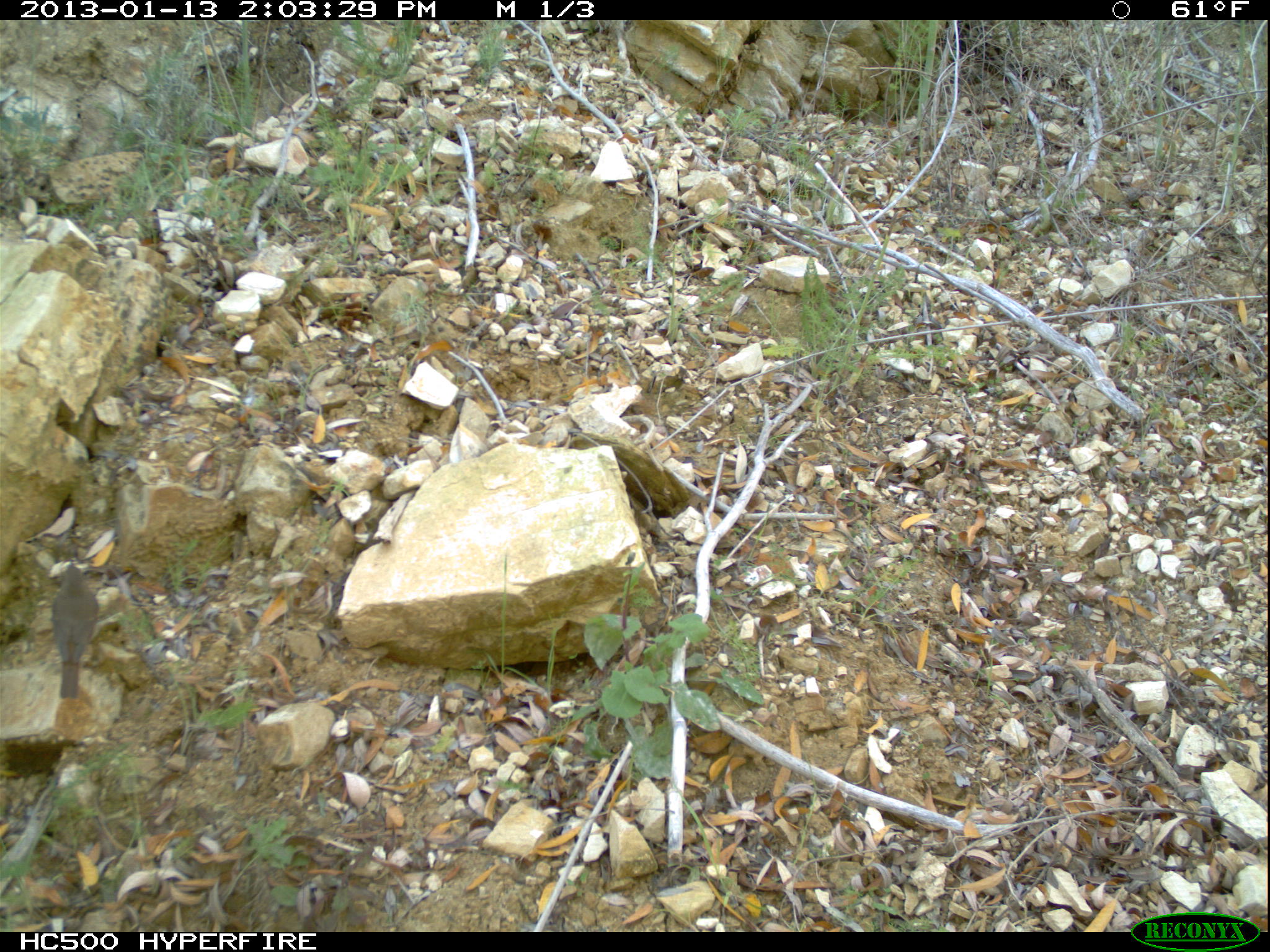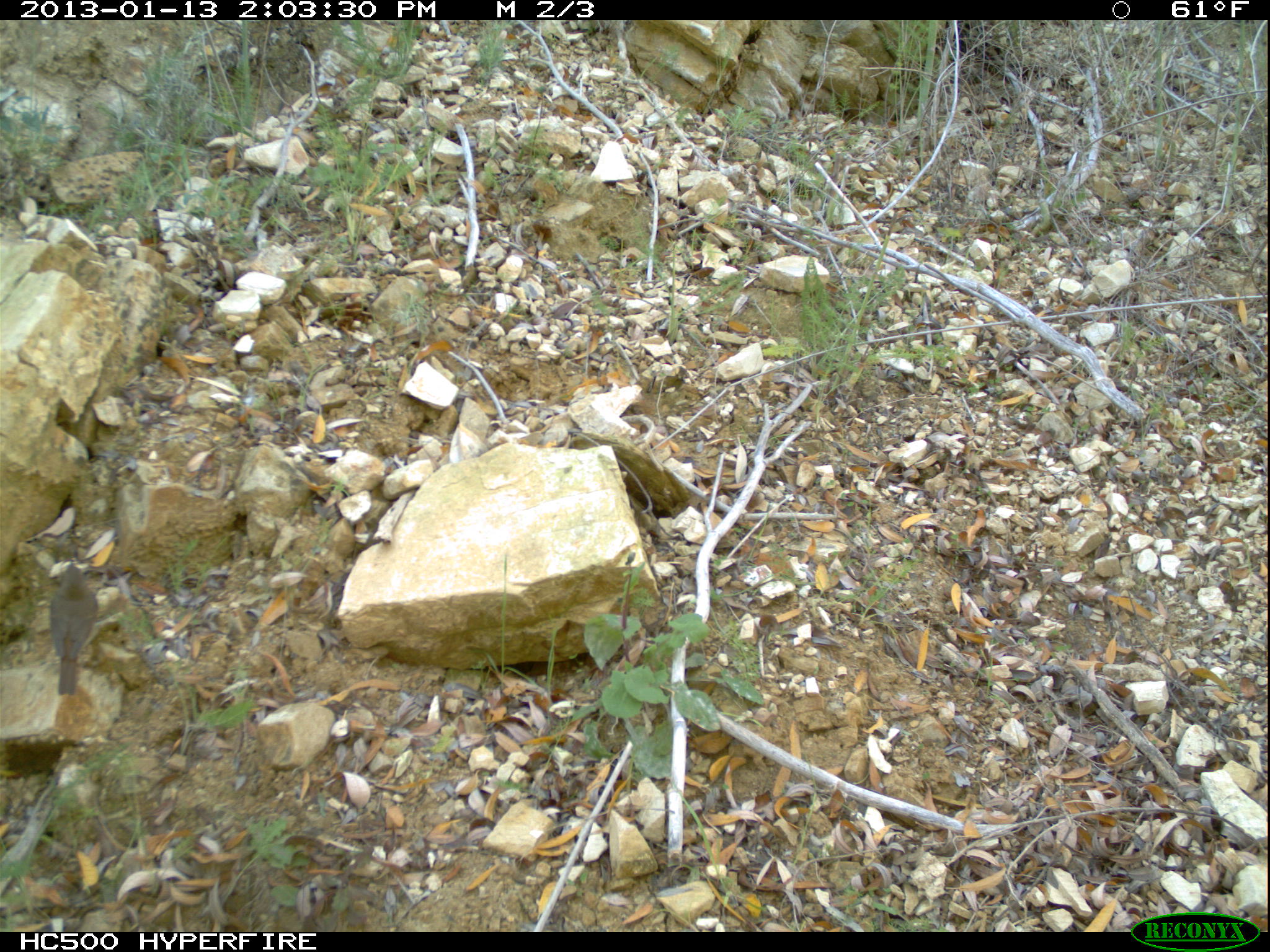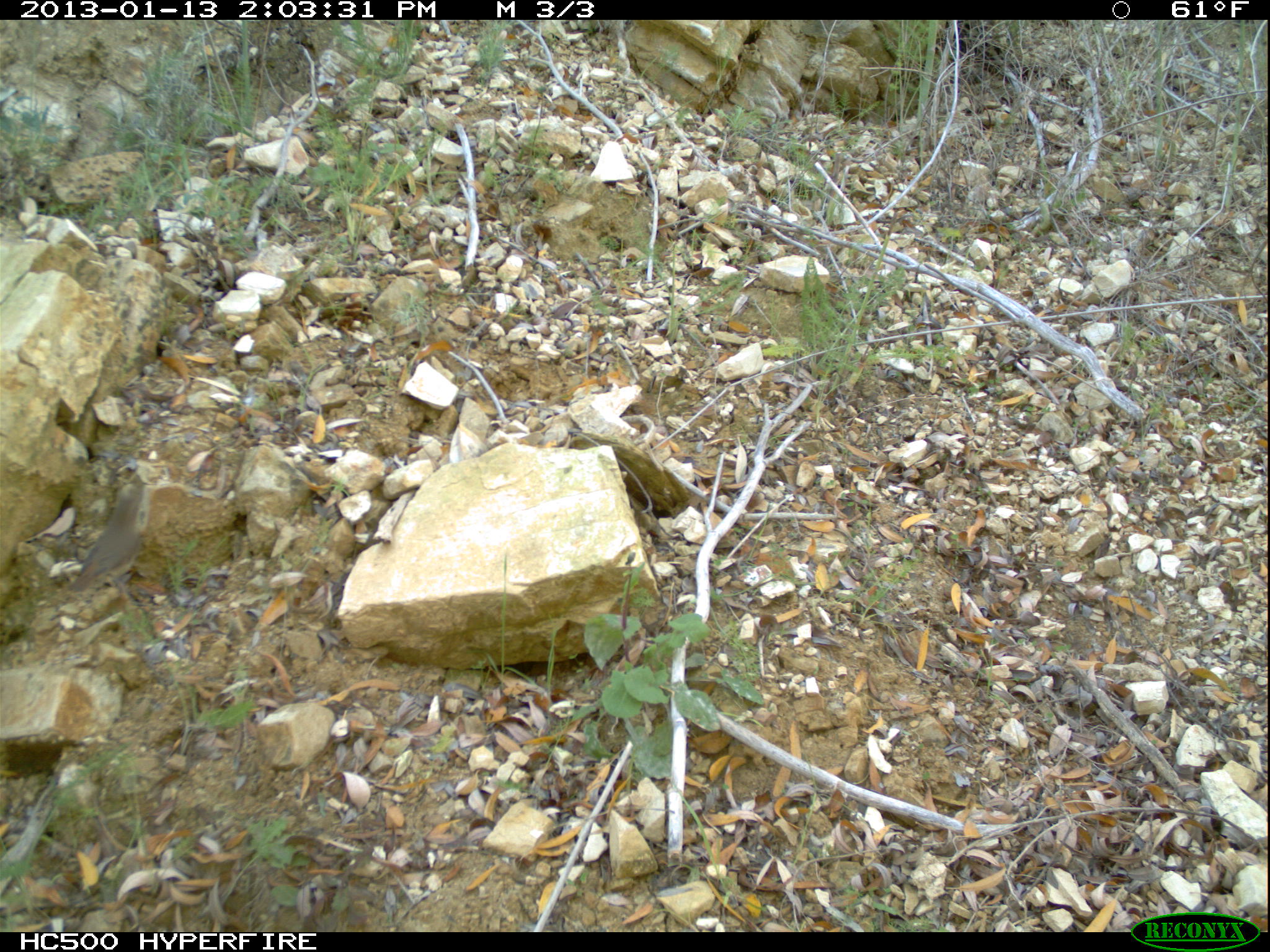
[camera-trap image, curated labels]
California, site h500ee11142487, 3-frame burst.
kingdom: Animalia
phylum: Chordata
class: Aves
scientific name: Aves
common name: bird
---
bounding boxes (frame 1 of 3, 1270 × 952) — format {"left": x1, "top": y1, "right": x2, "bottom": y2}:
bird: {"left": 50, "top": 564, "right": 100, "bottom": 698}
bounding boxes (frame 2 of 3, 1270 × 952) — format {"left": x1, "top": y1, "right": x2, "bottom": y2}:
bird: {"left": 50, "top": 564, "right": 98, "bottom": 694}